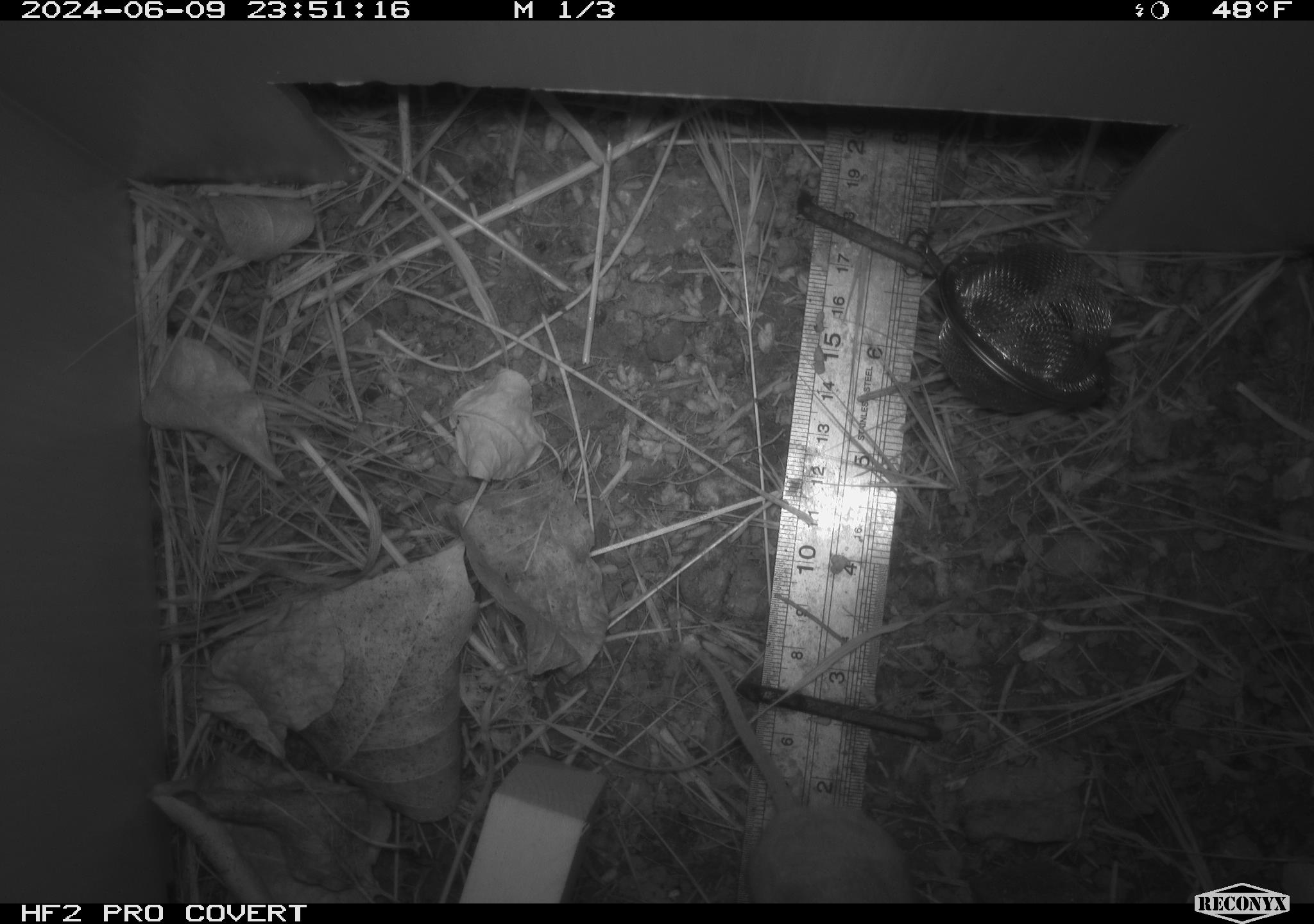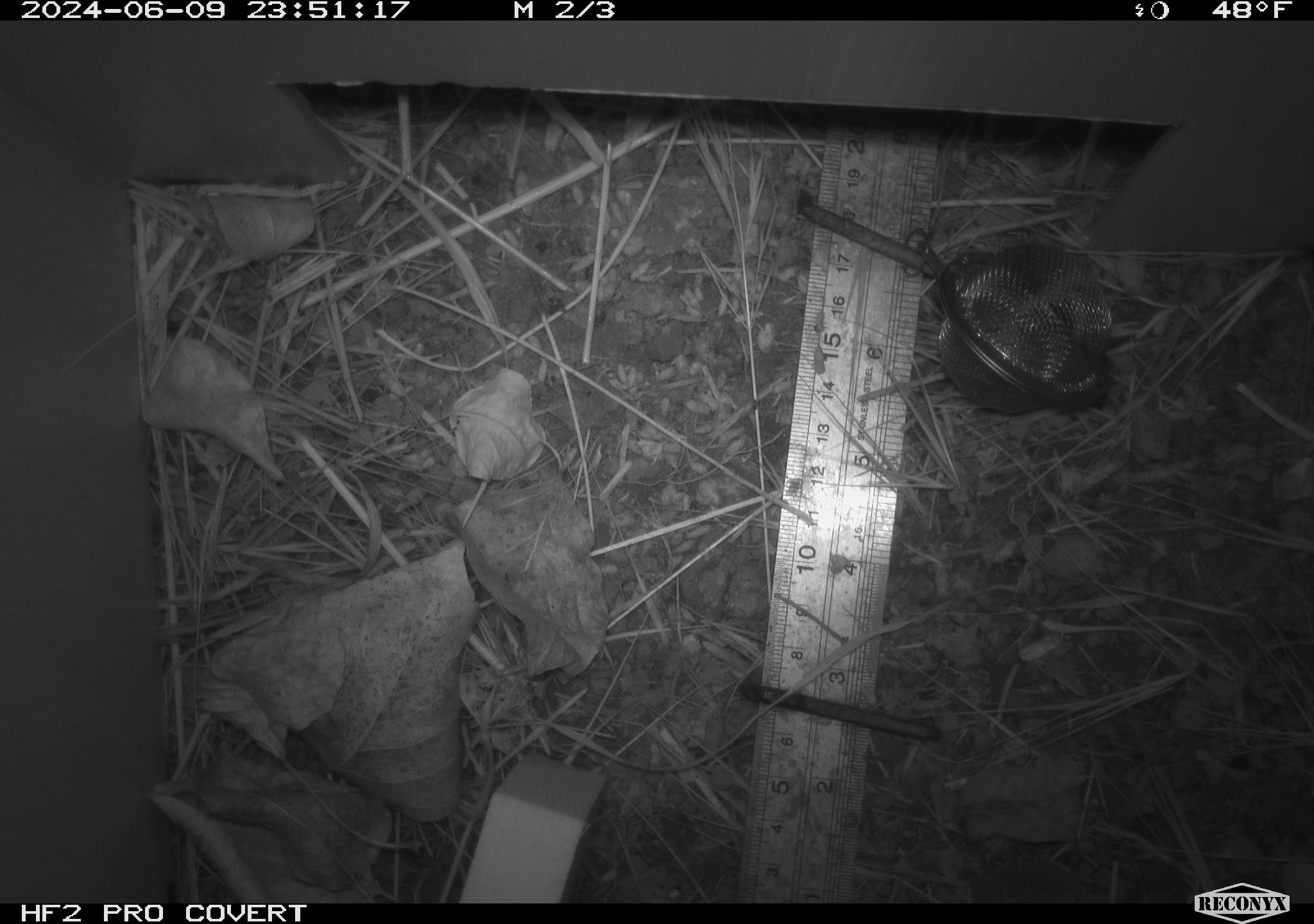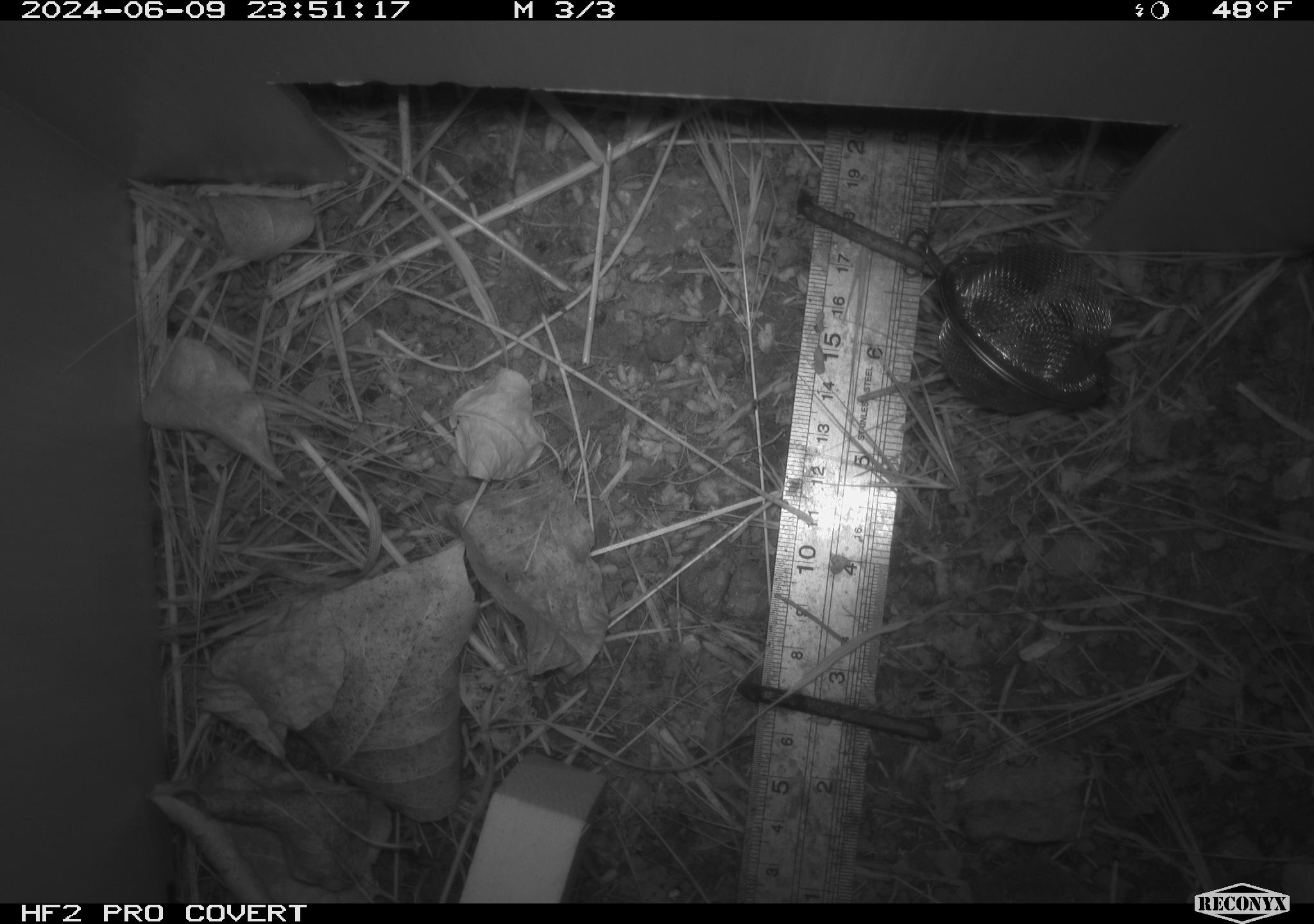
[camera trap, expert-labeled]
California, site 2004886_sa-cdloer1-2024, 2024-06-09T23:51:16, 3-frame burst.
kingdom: Animalia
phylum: Chordata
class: Mammalia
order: Rodentia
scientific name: Rodentia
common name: mouse species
Mouse species (Rodentia).